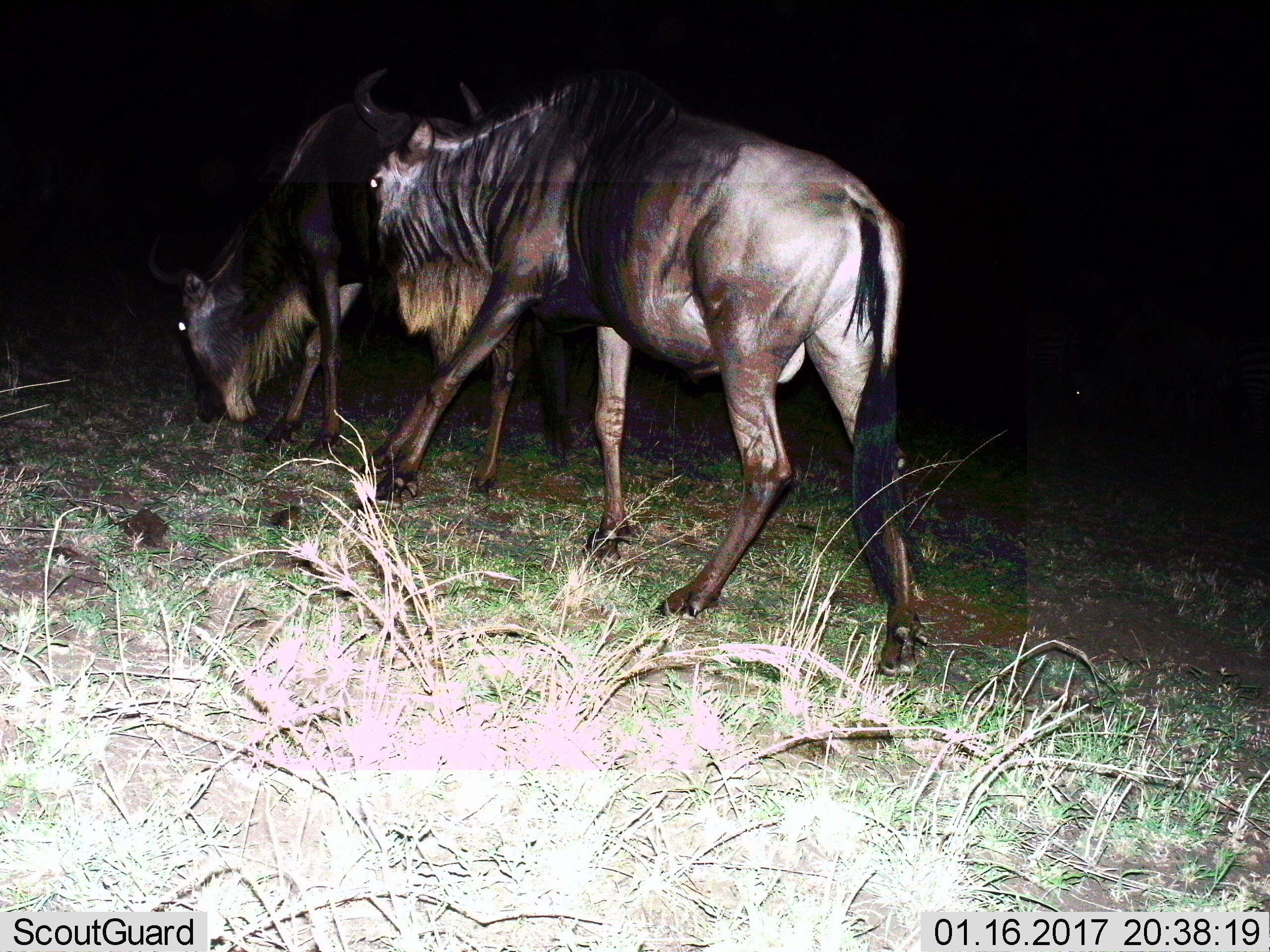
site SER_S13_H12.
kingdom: Animalia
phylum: Chordata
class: Mammalia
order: Artiodactyla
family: Bovidae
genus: Connochaetes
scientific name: Connochaetes taurinus taurinus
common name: blue wildebeest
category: wildebeestblue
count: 2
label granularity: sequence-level